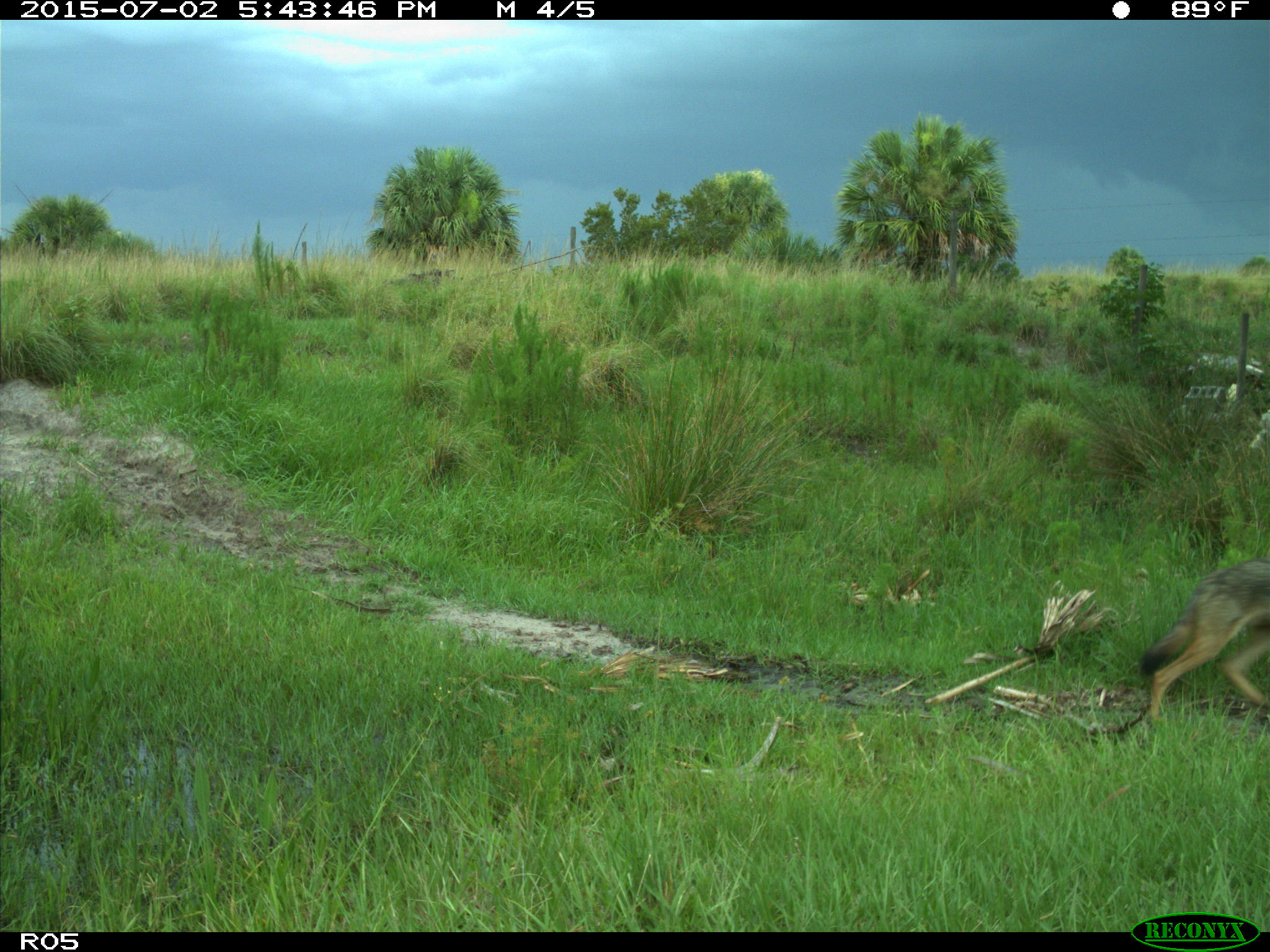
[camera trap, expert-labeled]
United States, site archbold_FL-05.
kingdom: Animalia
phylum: Chordata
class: Mammalia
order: Carnivora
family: Canidae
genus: Canis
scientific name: Canis latrans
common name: coyote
Canis latrans (coyote).